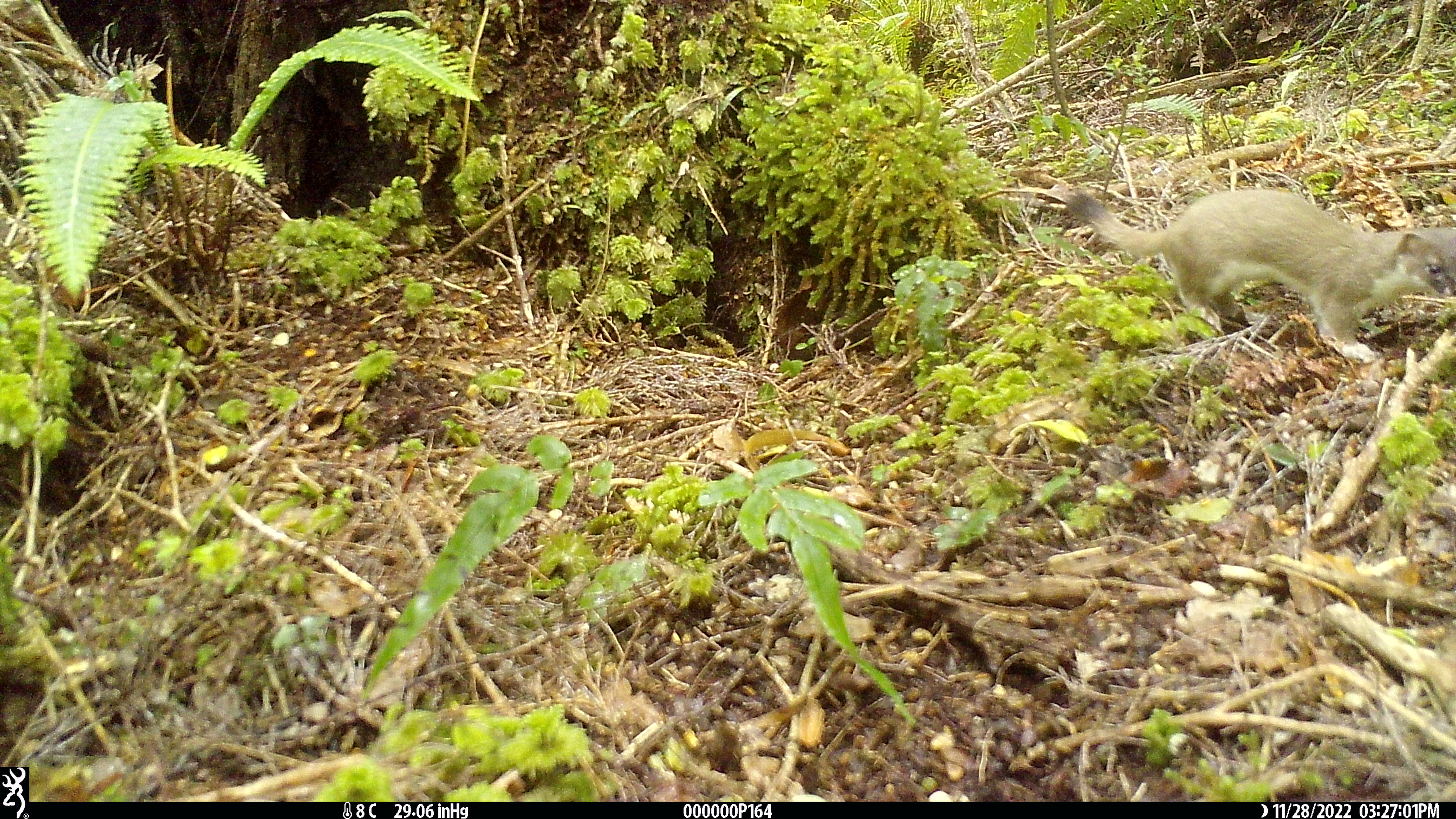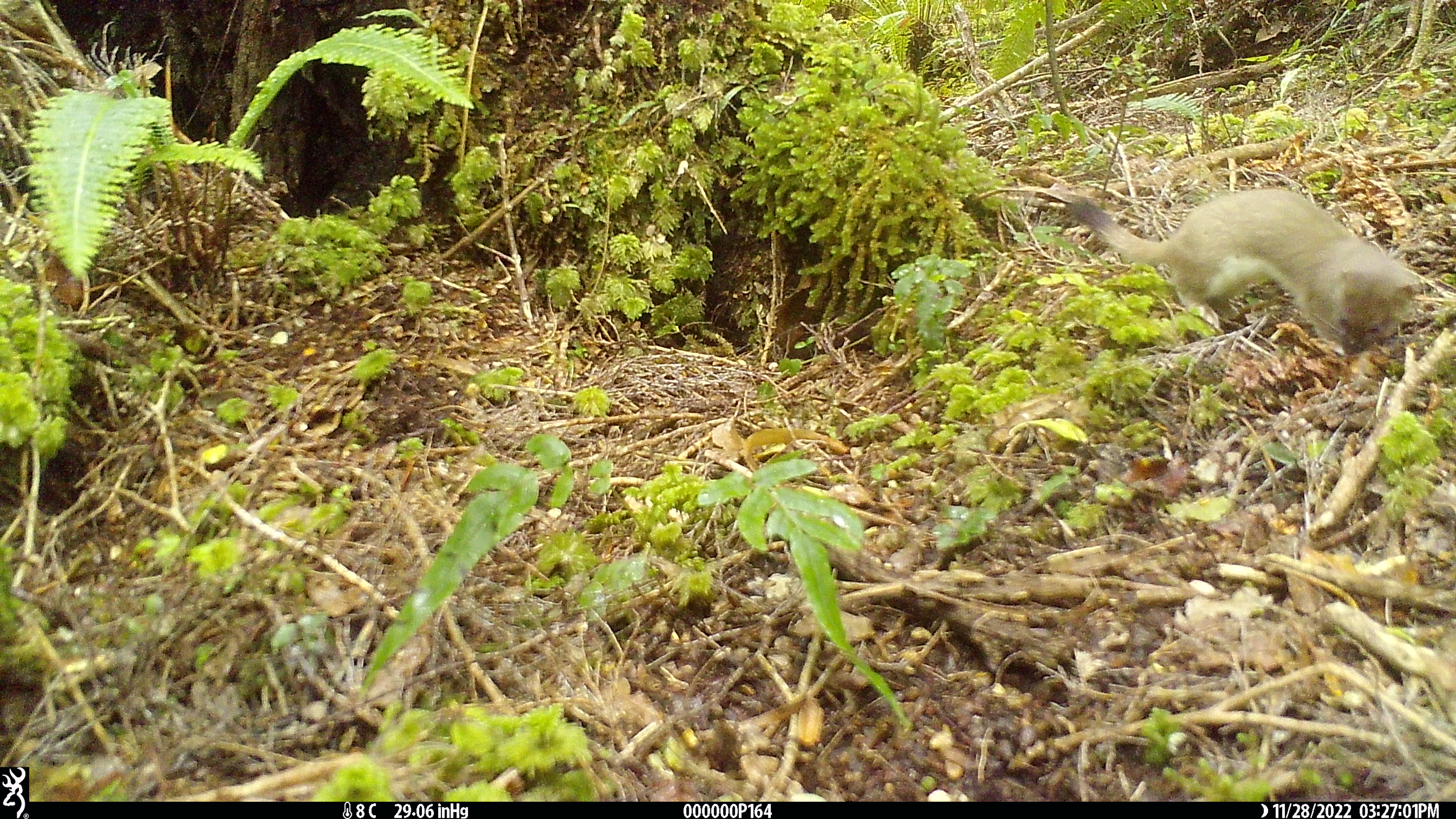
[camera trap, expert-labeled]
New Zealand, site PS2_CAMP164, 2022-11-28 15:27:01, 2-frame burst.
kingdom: Animalia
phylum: Chordata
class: Mammalia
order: Carnivora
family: Mustelidae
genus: Mustela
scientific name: Mustela erminea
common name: stoat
Stoat (Mustela erminea).